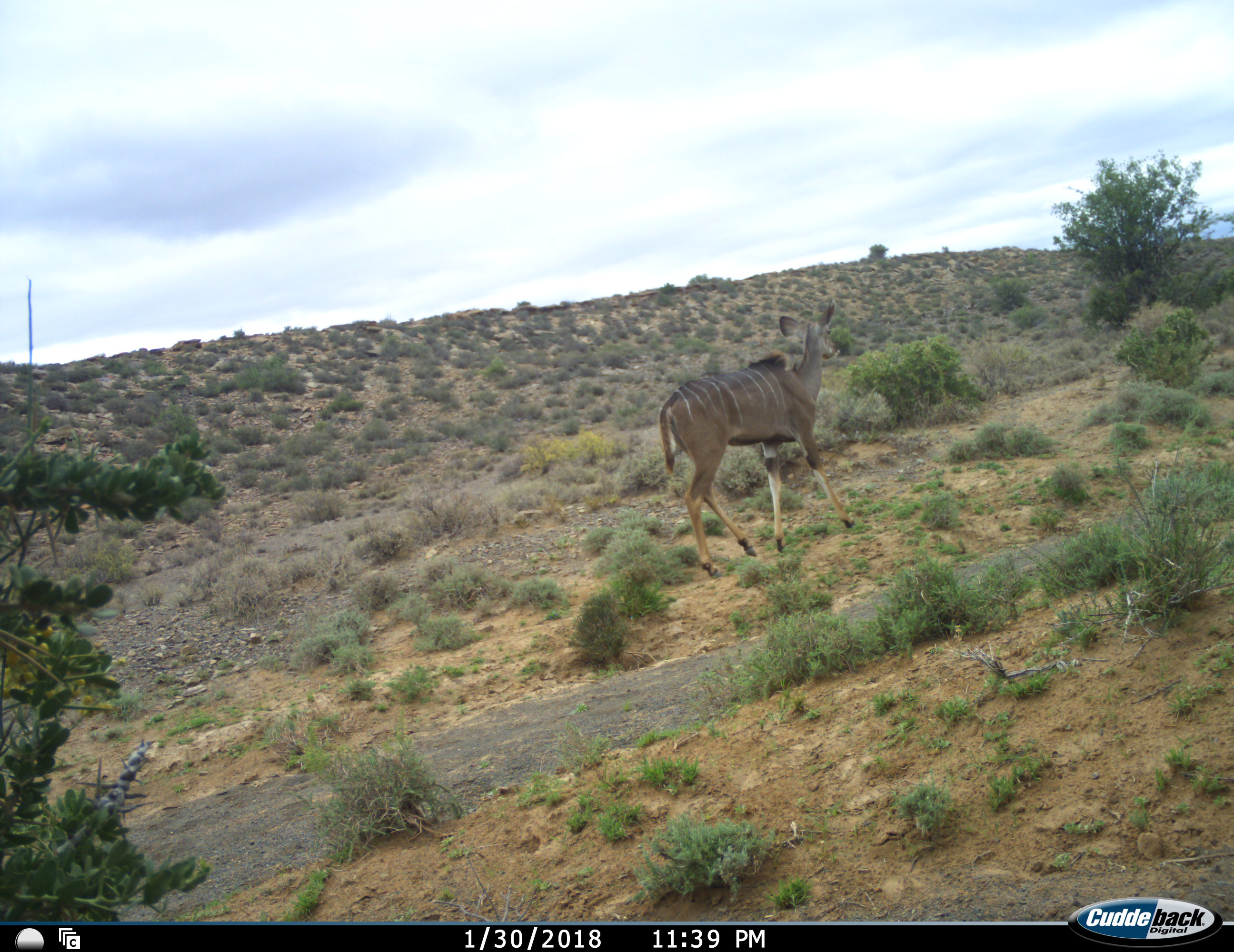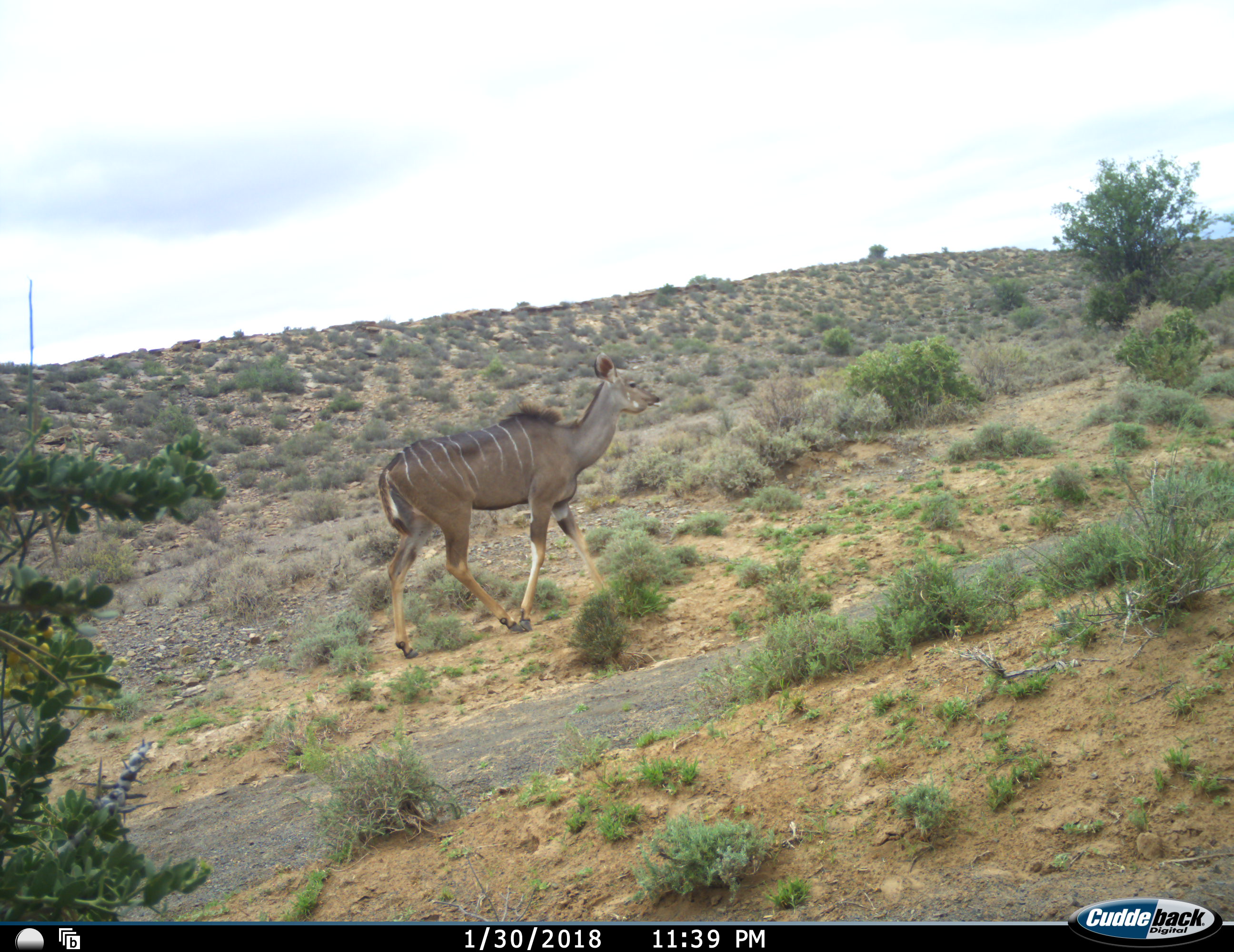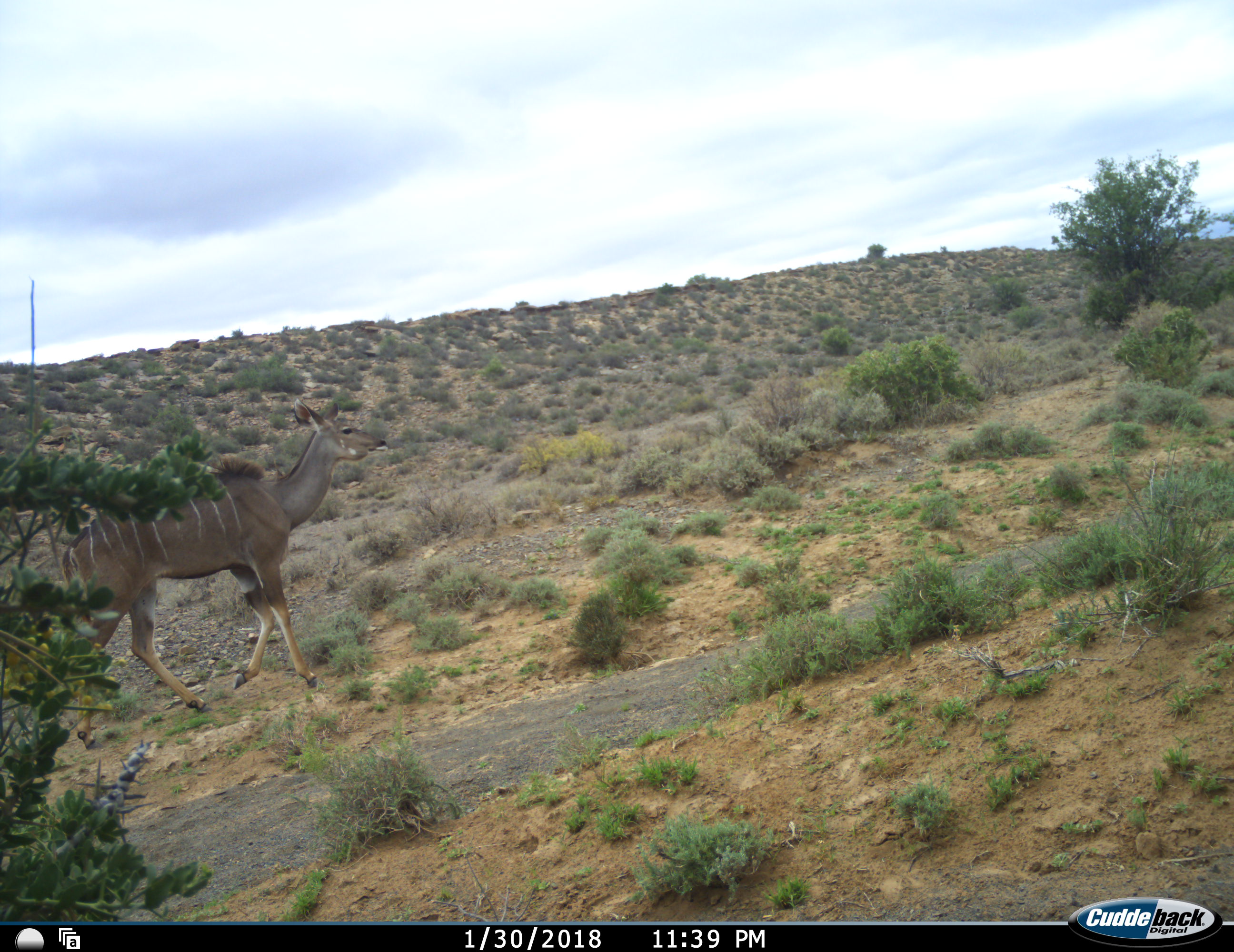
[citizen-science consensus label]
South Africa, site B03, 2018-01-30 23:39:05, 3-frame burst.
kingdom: Animalia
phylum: Chordata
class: Mammalia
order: Artiodactyla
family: Bovidae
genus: Tragelaphus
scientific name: Tragelaphus strepsiceros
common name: greater kudu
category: kudu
Kudu (greater kudu) (Tragelaphus strepsiceros), count 1. Behavior (volunteer vote fractions): standing 22%, resting 0%, moving 89%, interacting 0%. Young present (vote fraction): 0%. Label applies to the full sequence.